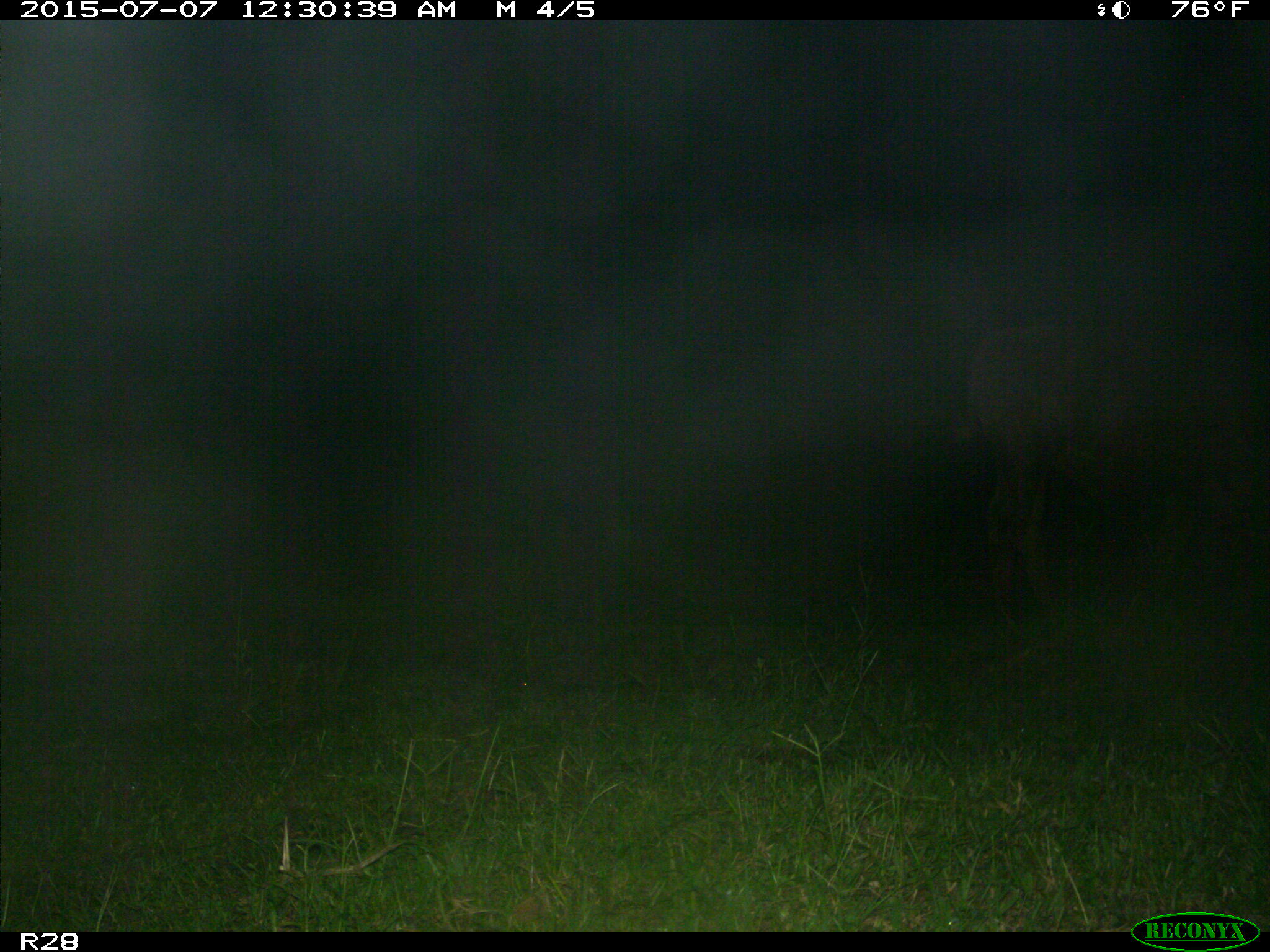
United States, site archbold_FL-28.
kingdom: Animalia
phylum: Chordata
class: Mammalia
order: Artiodactyla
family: Bovidae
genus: Bos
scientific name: Bos taurus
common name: domestic cow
Bos taurus (domestic cow).